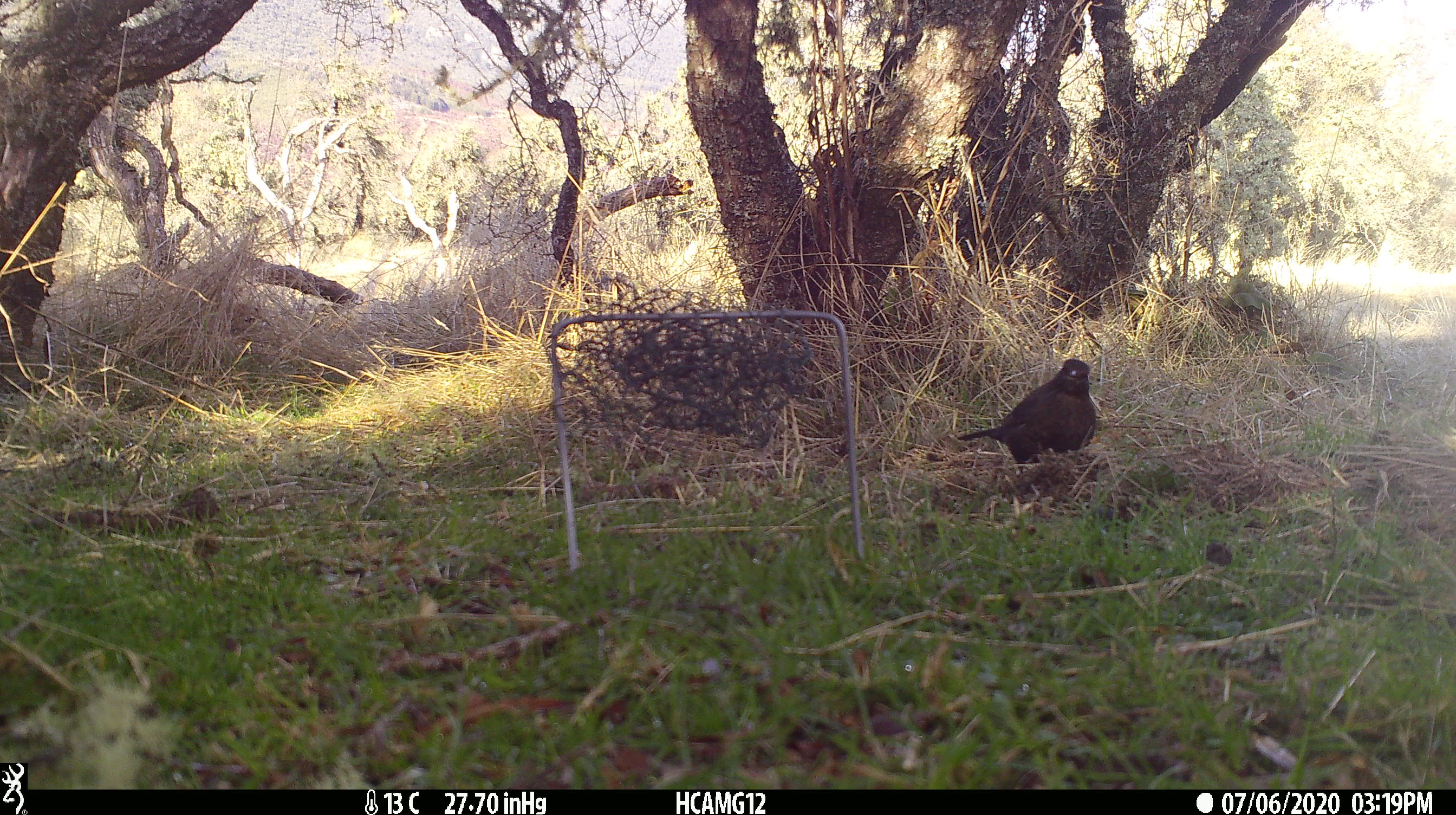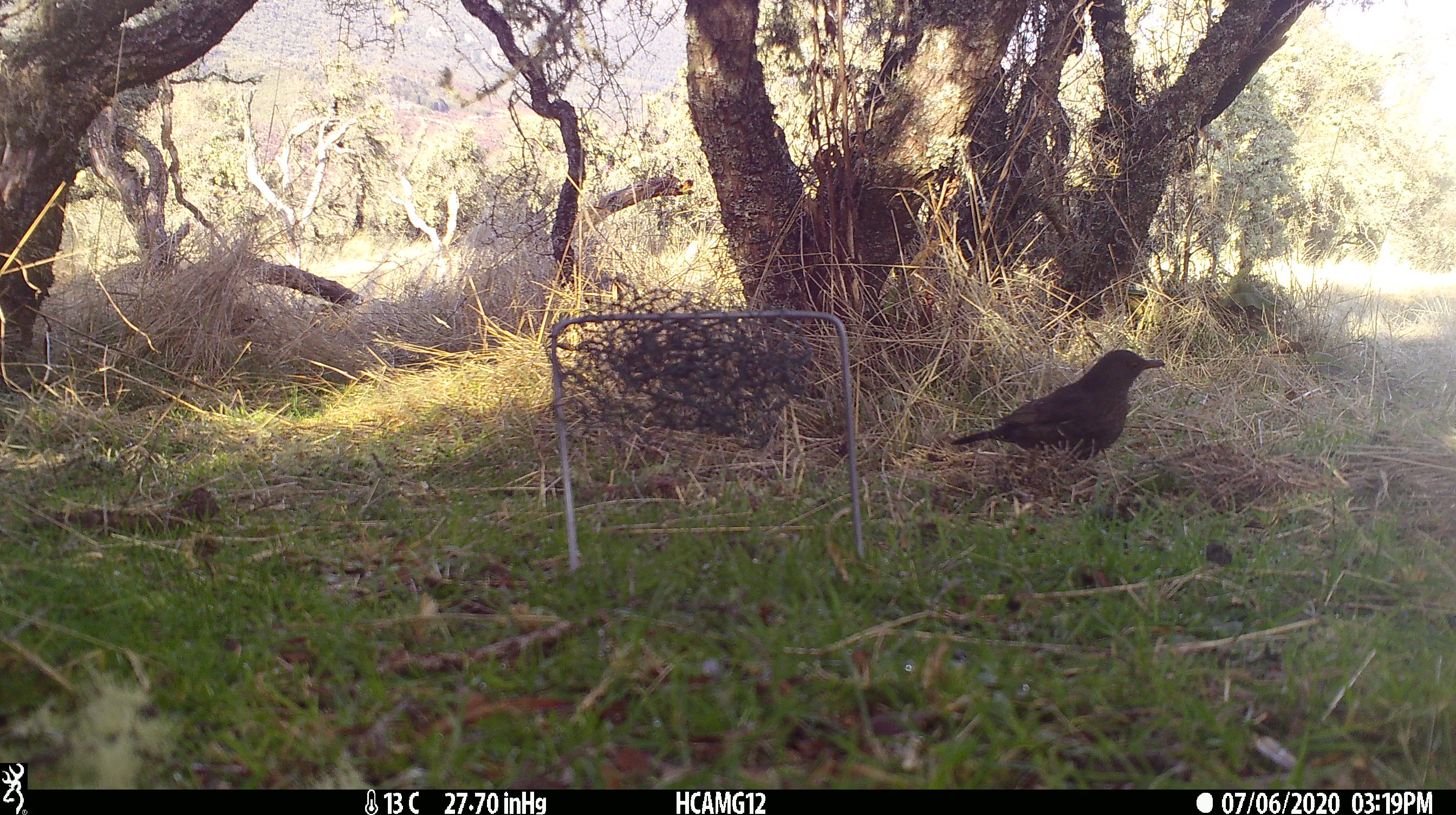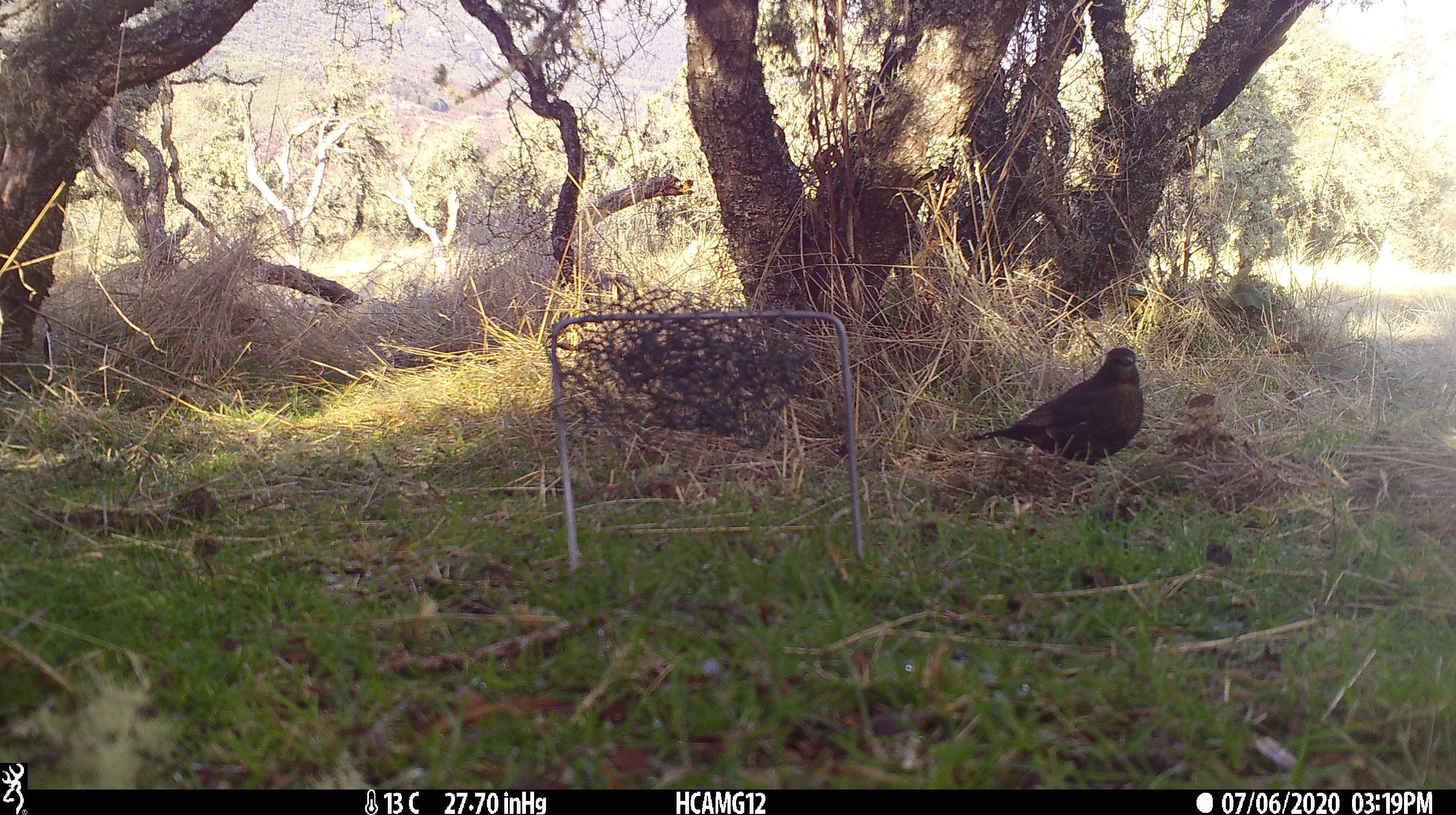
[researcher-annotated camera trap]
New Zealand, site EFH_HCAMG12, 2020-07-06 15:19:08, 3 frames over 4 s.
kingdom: Animalia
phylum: Chordata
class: Aves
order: Passeriformes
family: Turdidae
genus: Turdus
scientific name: Turdus merula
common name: eurasian blackbird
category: blackbird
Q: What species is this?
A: Blackbird (eurasian blackbird) (Turdus merula).